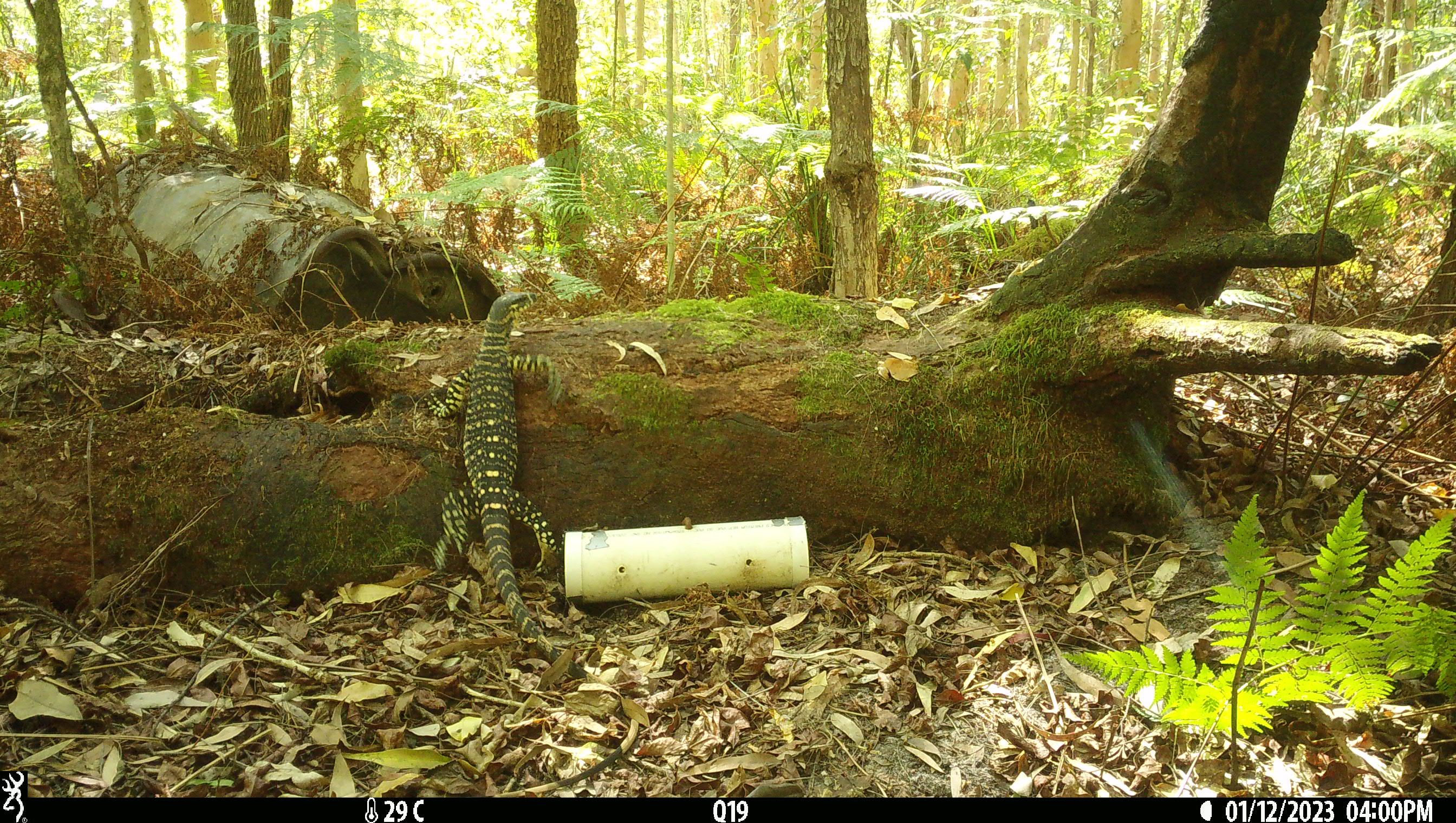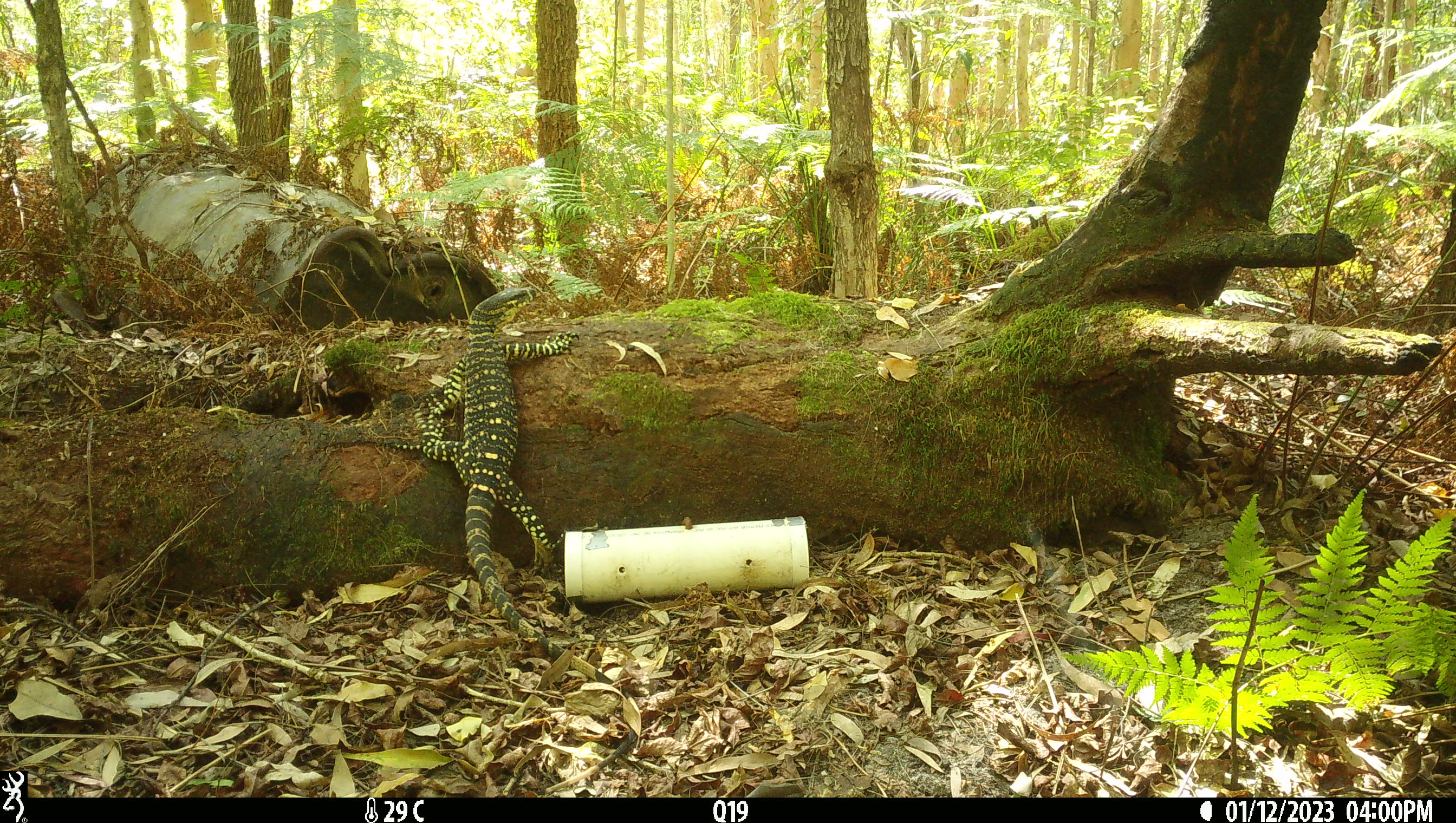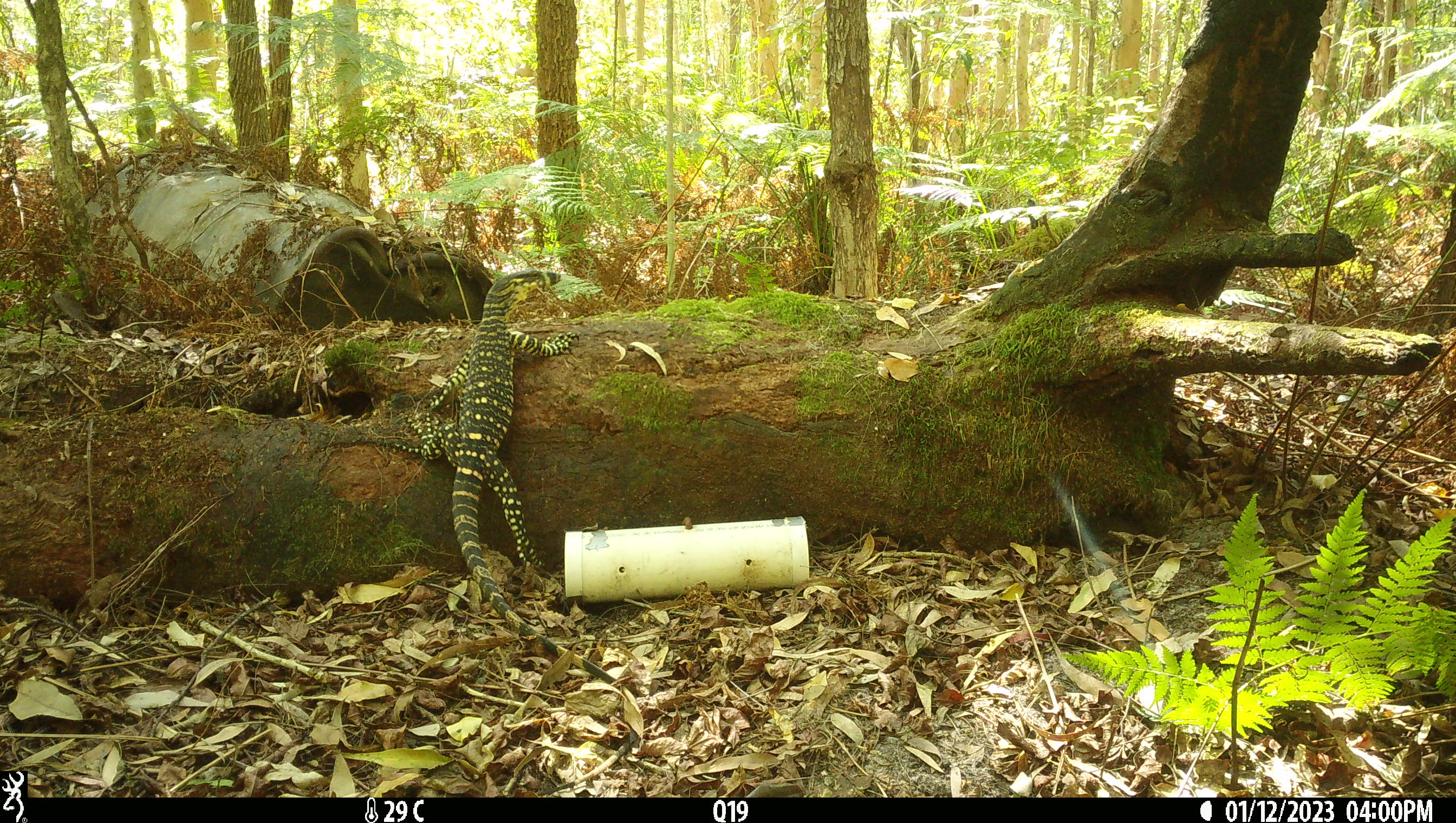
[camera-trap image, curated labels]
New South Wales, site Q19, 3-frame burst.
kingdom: Animalia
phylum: Chordata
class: Reptilia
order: Squamata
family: Varanidae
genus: Varanus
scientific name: Varanus varius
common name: lace monitor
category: goanna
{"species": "goanna (lace monitor) (Varanus varius)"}